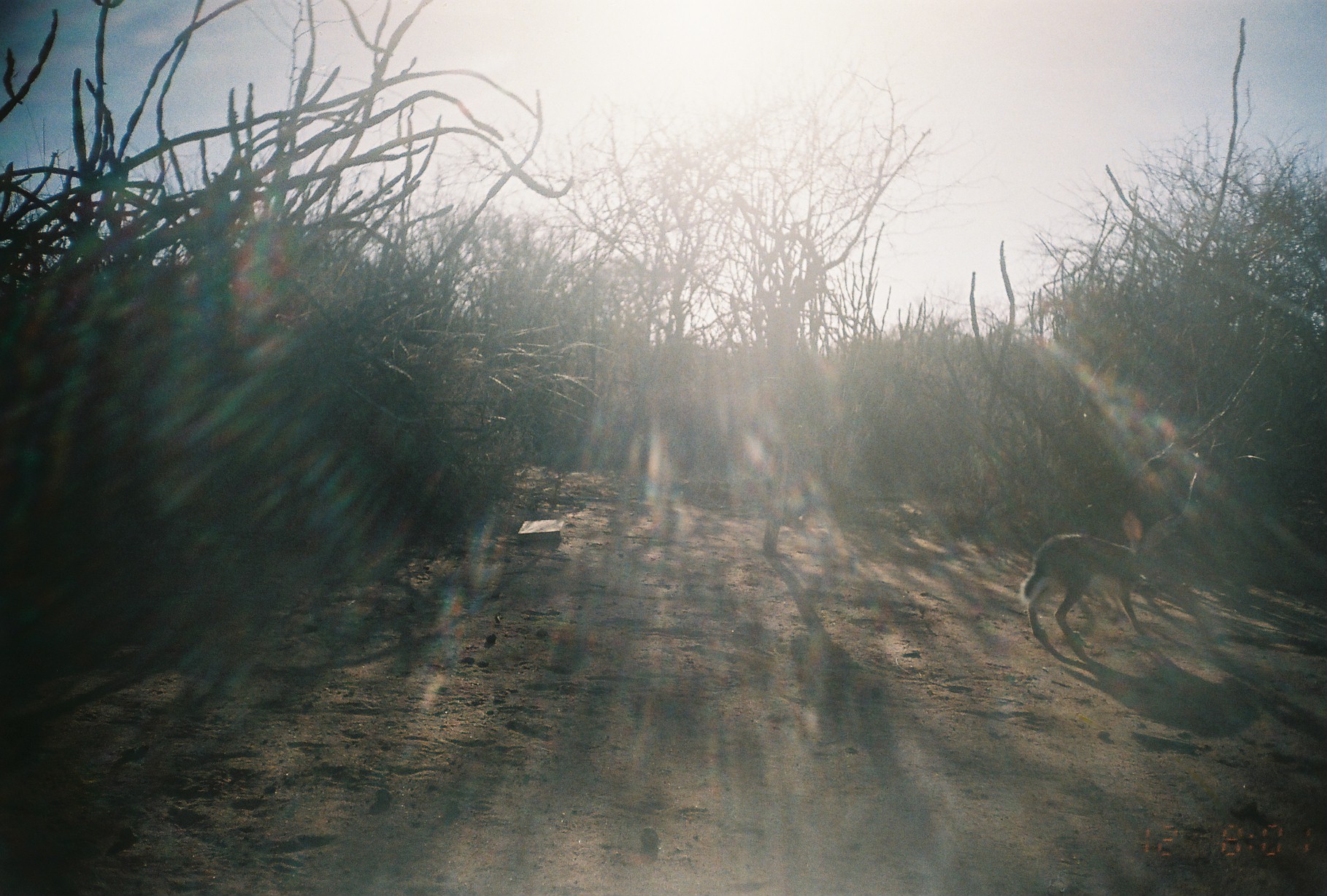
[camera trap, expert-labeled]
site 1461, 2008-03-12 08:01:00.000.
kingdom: Animalia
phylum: Chordata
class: Mammalia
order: Lagomorpha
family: Leporidae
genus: Lepus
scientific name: Lepus saxatilis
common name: scrub hare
Lepus saxatilis (scrub hare), count 1.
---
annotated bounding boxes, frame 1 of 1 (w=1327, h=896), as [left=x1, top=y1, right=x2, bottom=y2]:
lepus saxatilis: [left=1019, top=511, right=1173, bottom=638]